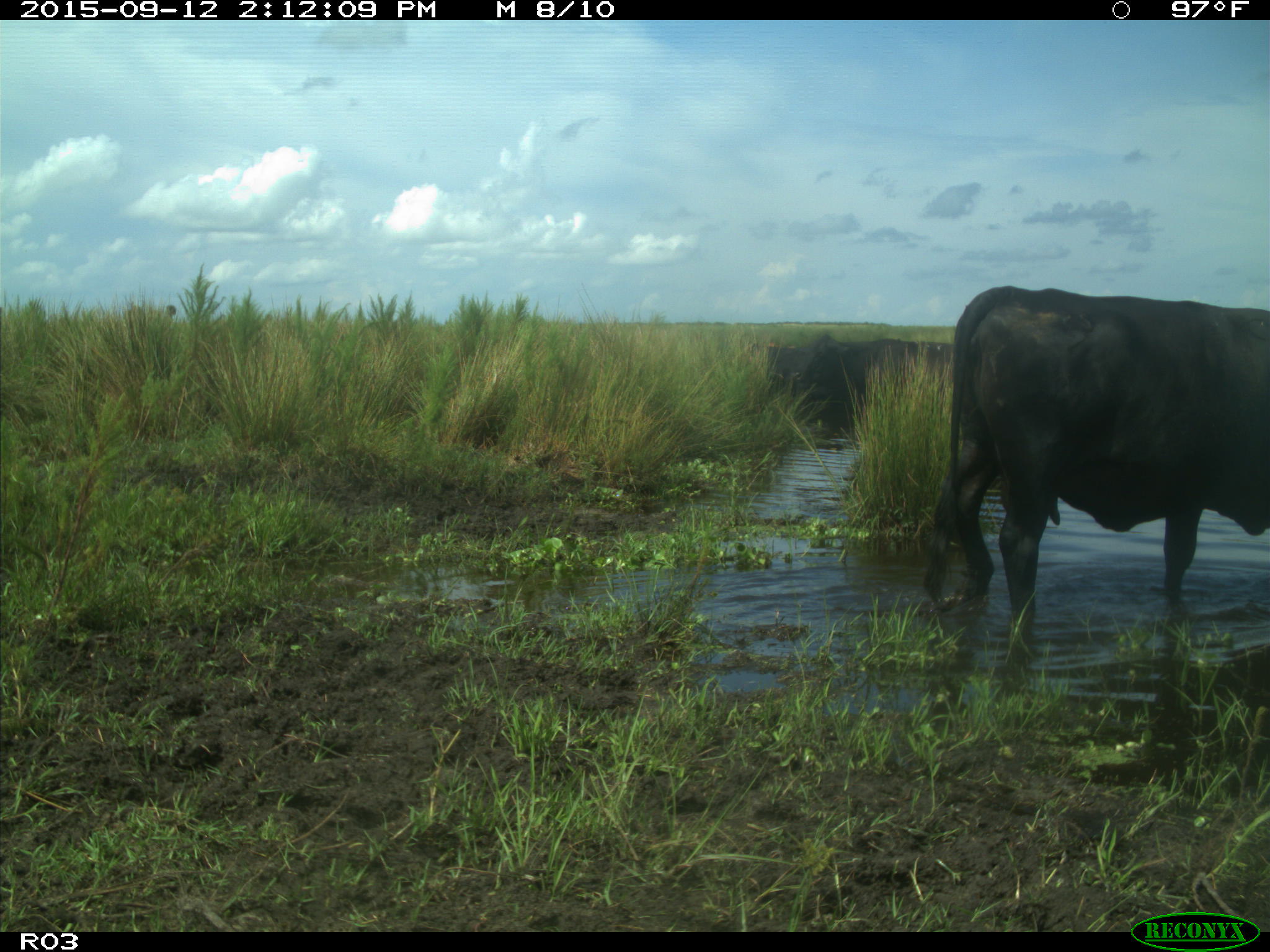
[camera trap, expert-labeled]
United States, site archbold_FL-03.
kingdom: Animalia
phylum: Chordata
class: Mammalia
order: Artiodactyla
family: Bovidae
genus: Bos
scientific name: Bos taurus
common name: domestic cow